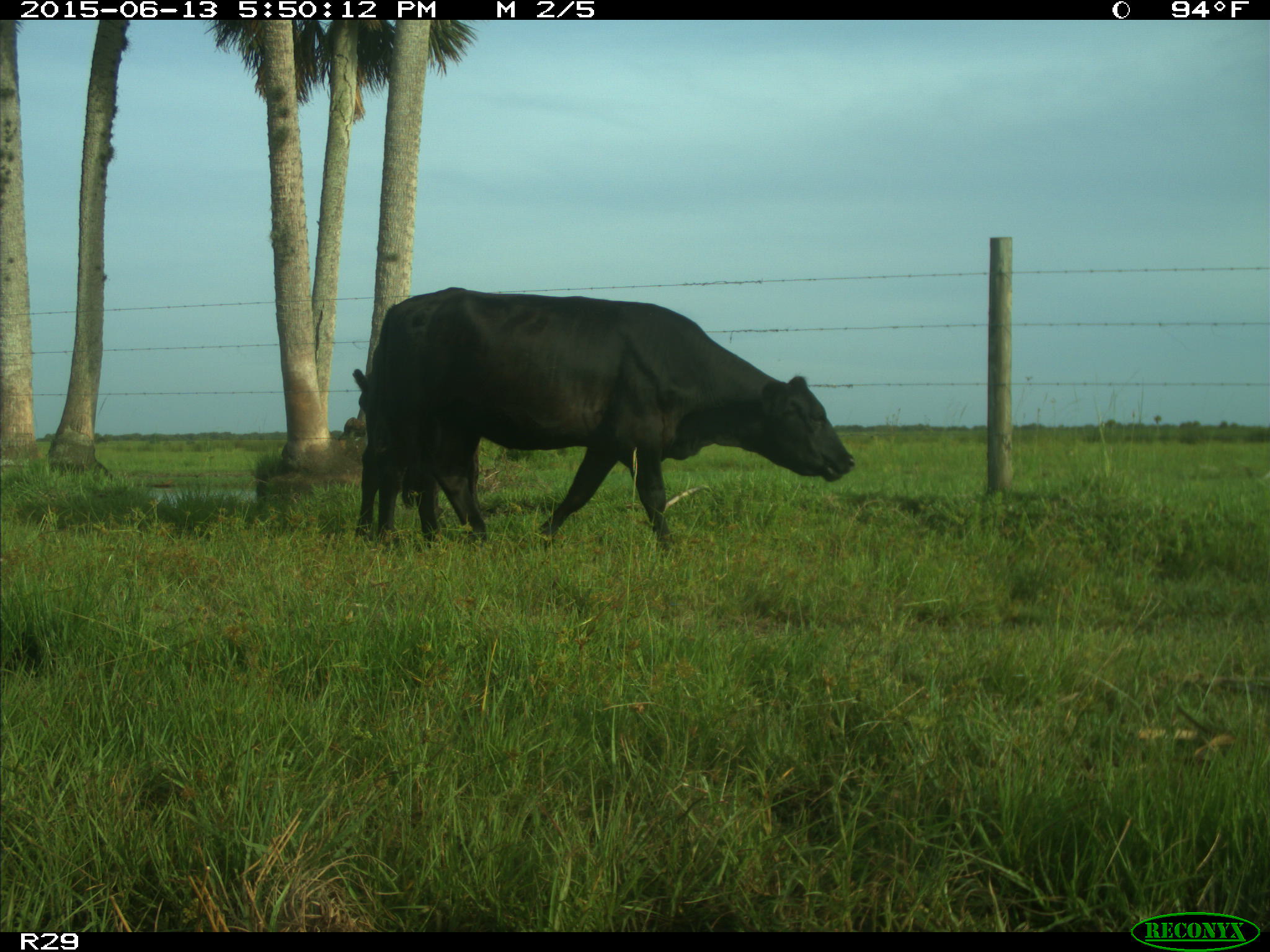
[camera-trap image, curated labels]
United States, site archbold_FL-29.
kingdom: Animalia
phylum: Chordata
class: Mammalia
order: Artiodactyla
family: Bovidae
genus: Bos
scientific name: Bos taurus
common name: domestic cow